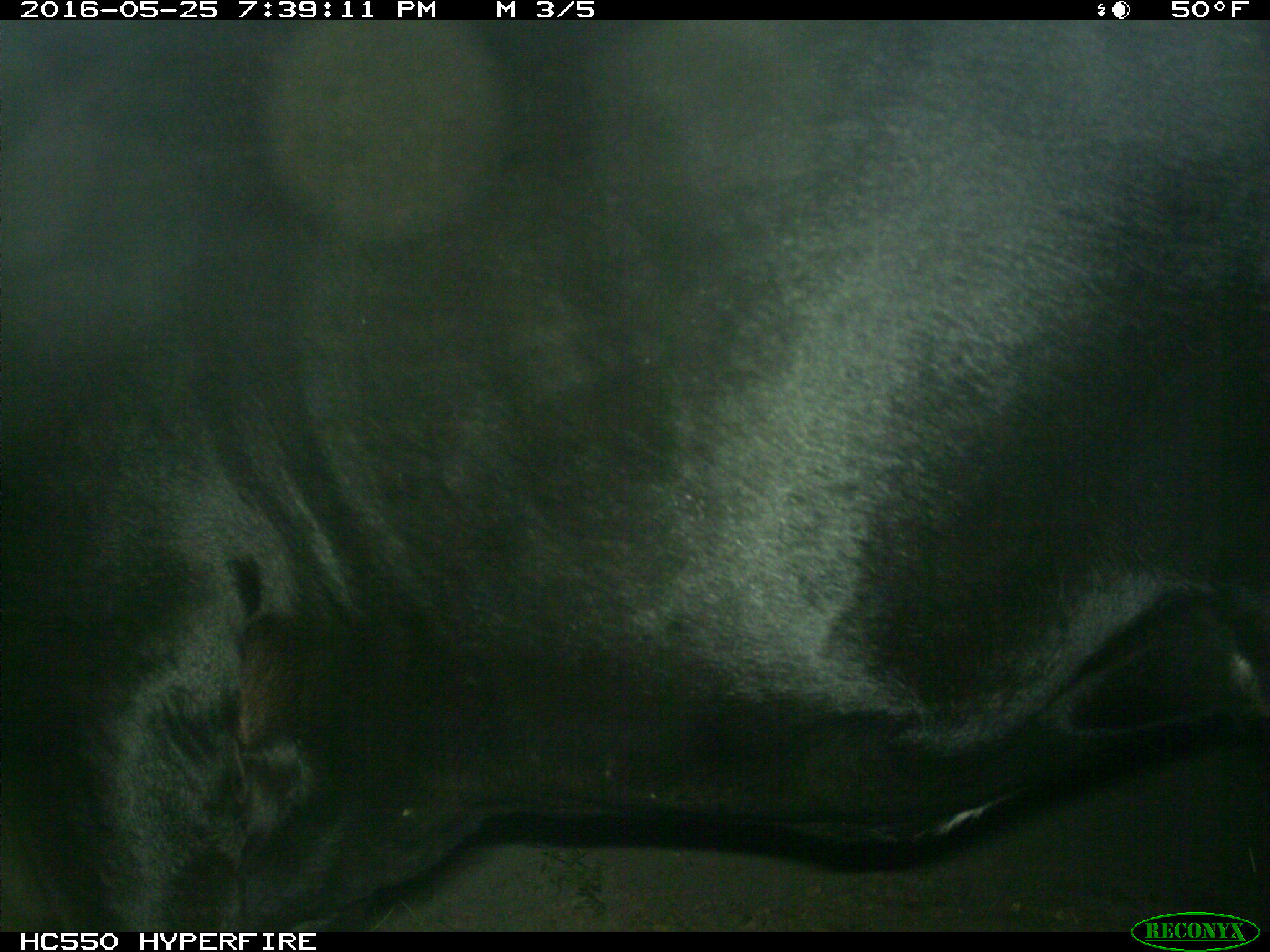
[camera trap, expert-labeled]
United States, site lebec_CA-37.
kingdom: Animalia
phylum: Chordata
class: Mammalia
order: Artiodactyla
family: Bovidae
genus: Bos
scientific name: Bos taurus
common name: domestic cow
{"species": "Bos taurus (domestic cow)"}